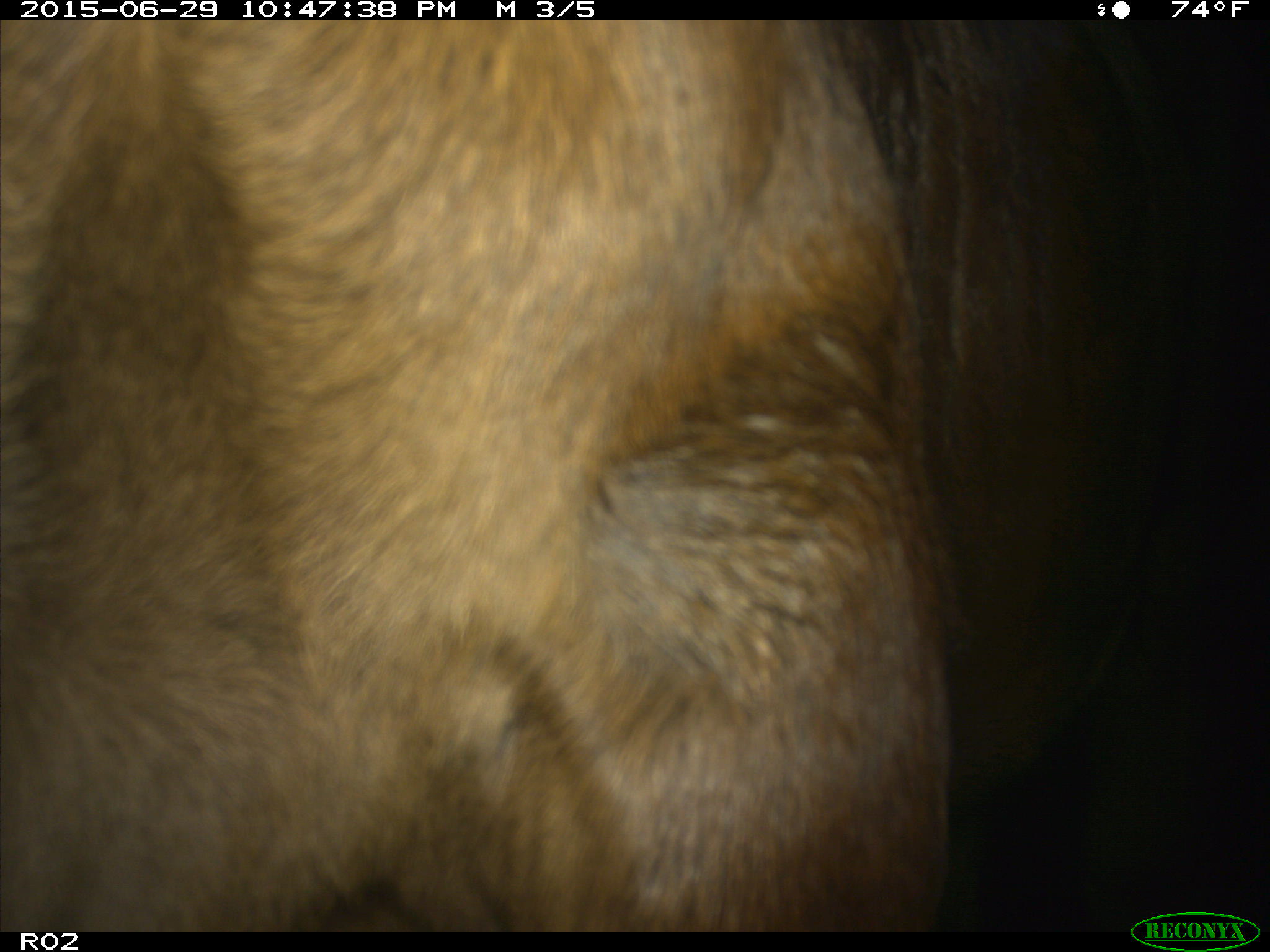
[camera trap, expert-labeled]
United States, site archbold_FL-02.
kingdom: Animalia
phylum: Chordata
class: Mammalia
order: Artiodactyla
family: Bovidae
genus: Bos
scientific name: Bos taurus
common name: domestic cow